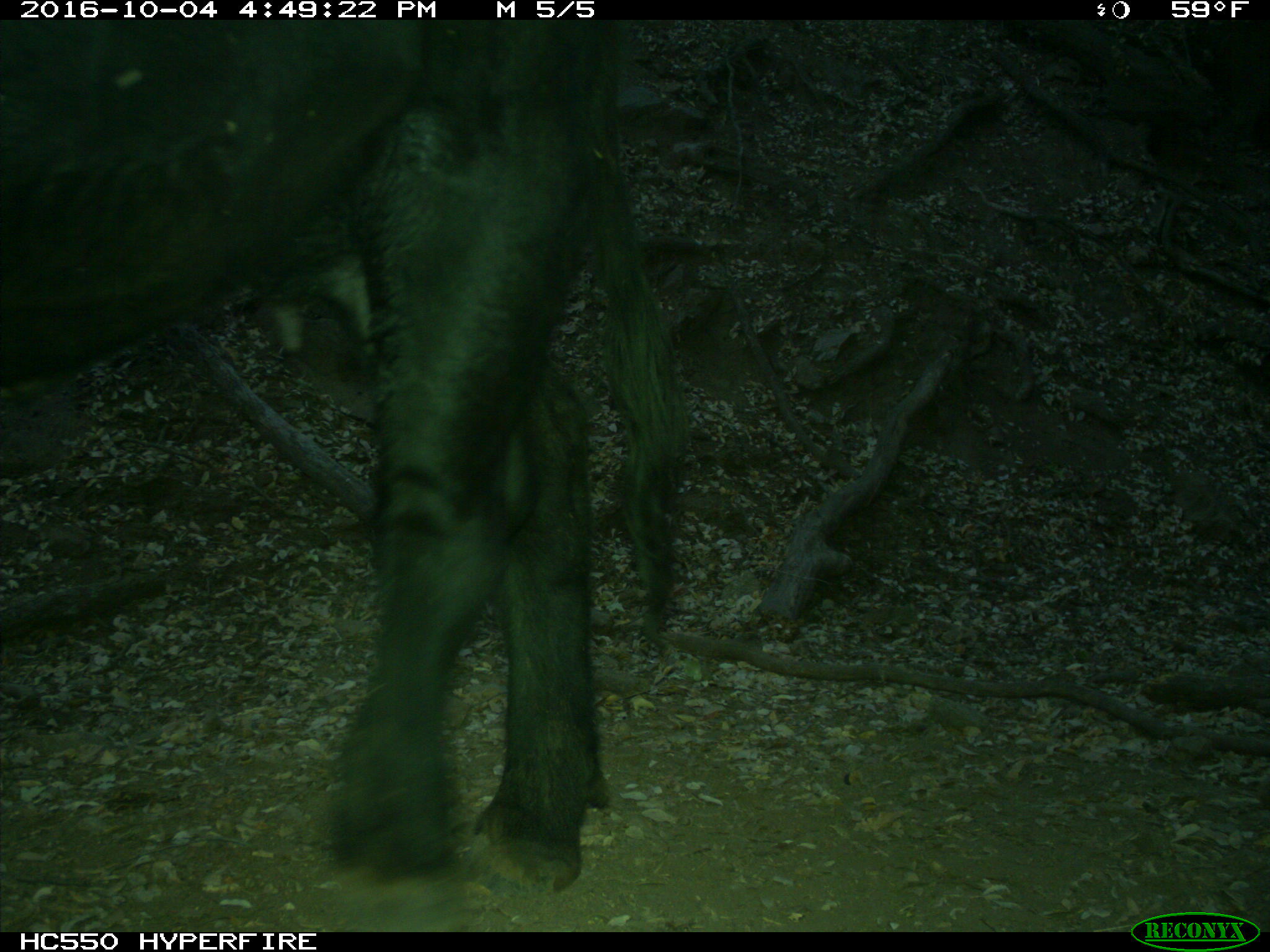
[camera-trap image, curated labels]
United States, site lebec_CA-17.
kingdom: Animalia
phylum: Chordata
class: Mammalia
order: Artiodactyla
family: Bovidae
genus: Bos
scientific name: Bos taurus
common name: domestic cow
Bos taurus (domestic cow).